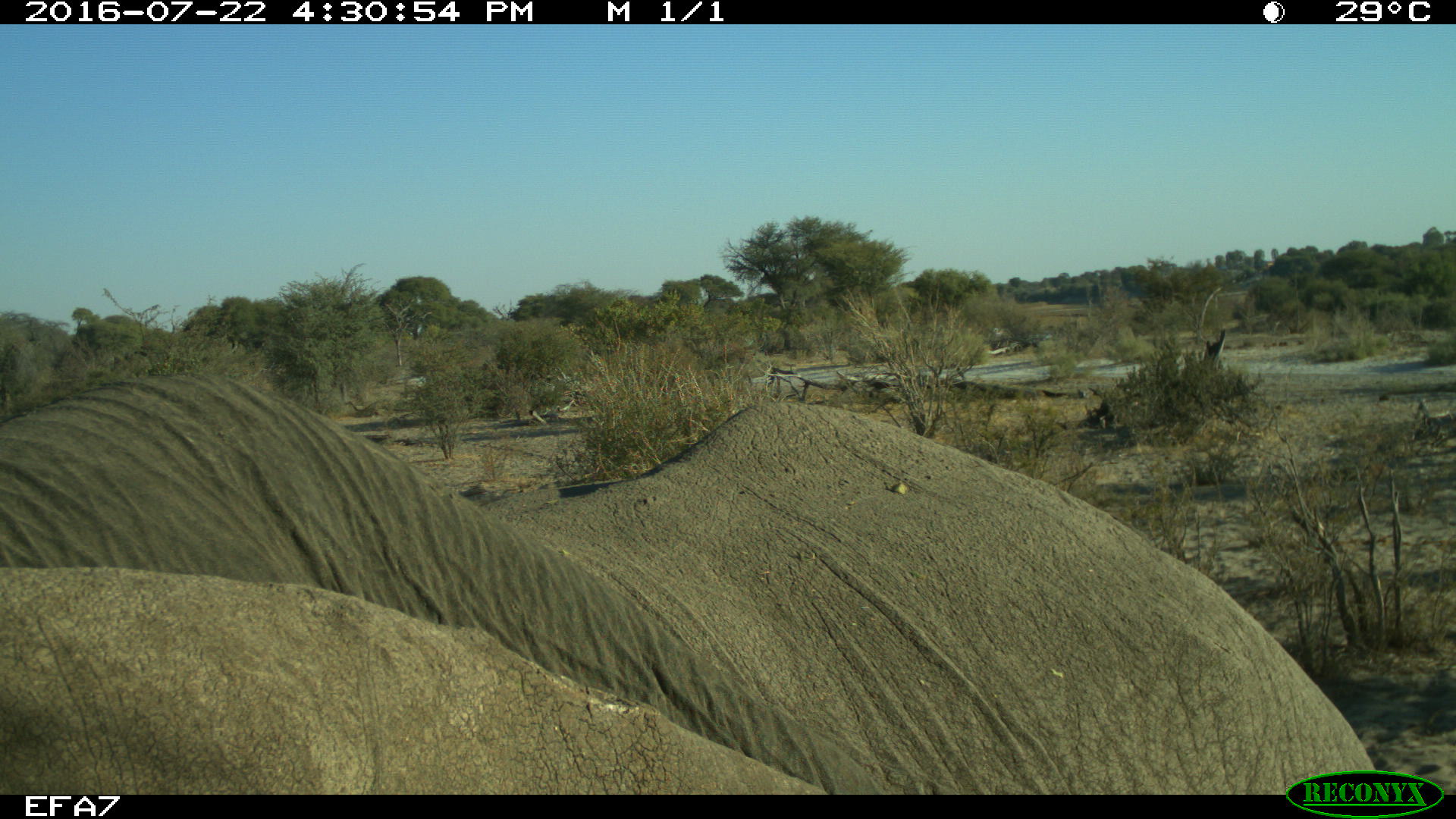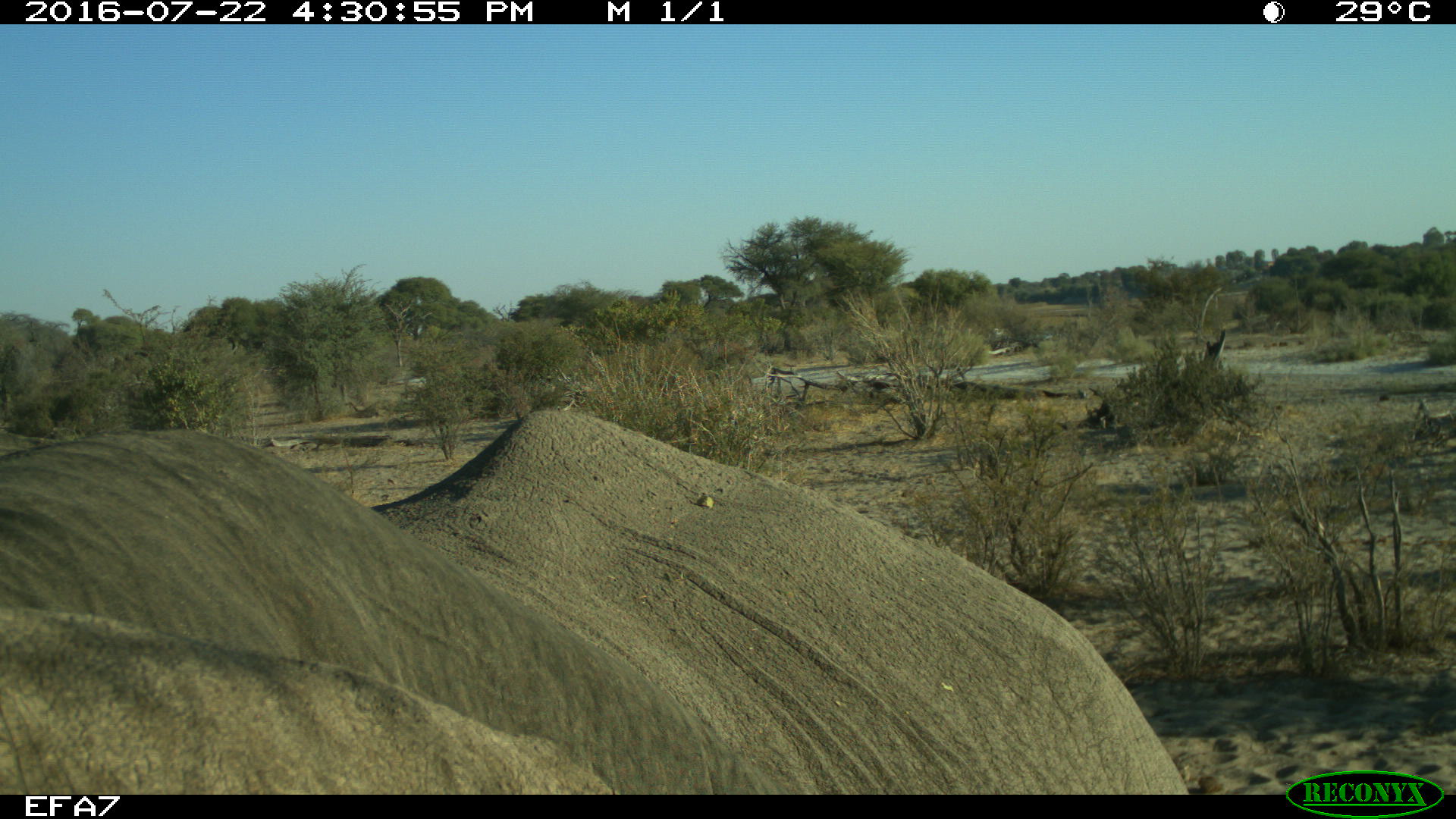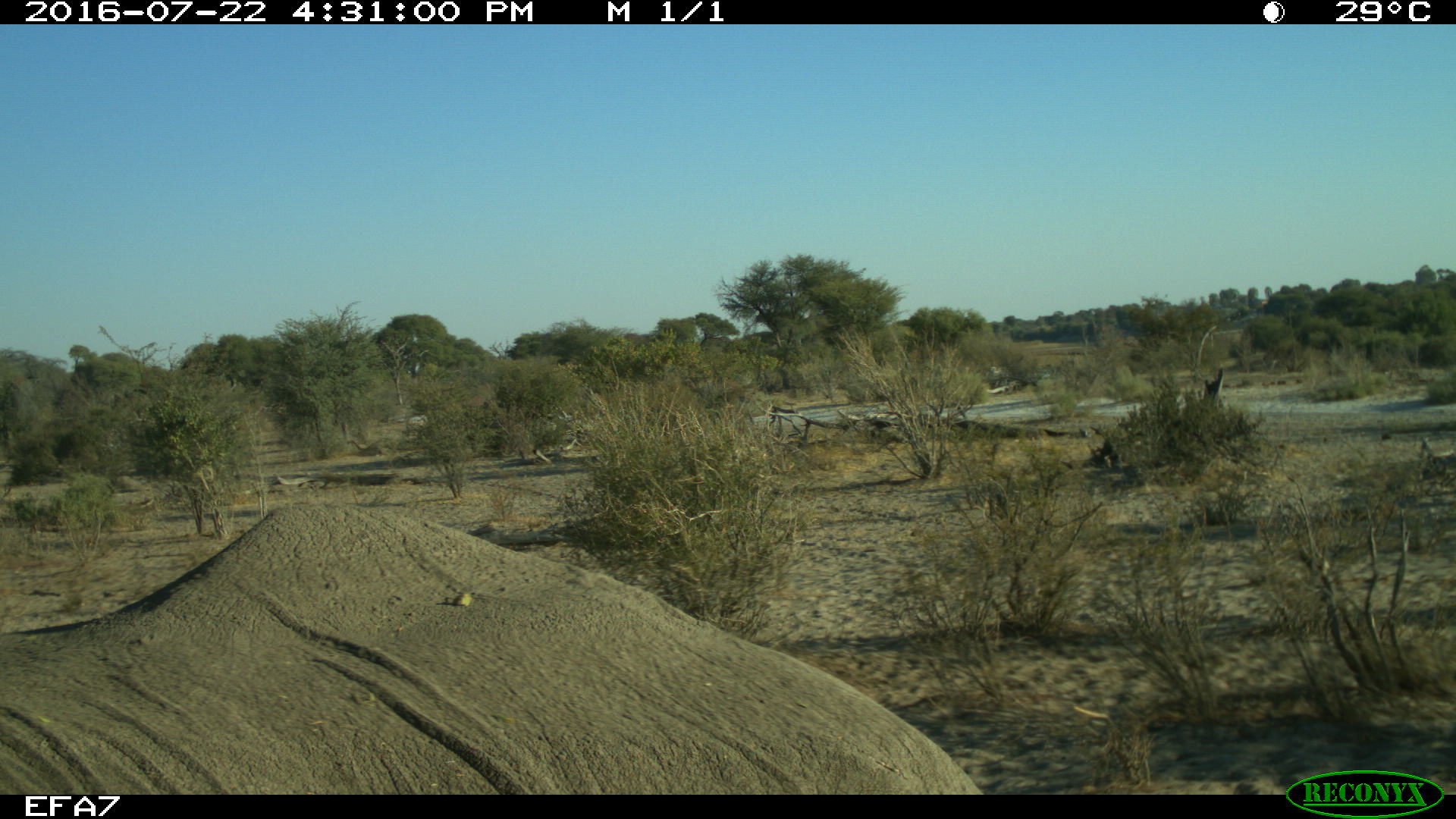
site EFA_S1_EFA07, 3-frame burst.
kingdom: Animalia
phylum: Chordata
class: Mammalia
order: Proboscidea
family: Elephantidae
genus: Loxodonta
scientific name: Loxodonta africana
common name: african bush elephant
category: elephant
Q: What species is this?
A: Elephant (african bush elephant) (Loxodonta africana).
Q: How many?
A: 1.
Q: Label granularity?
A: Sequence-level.